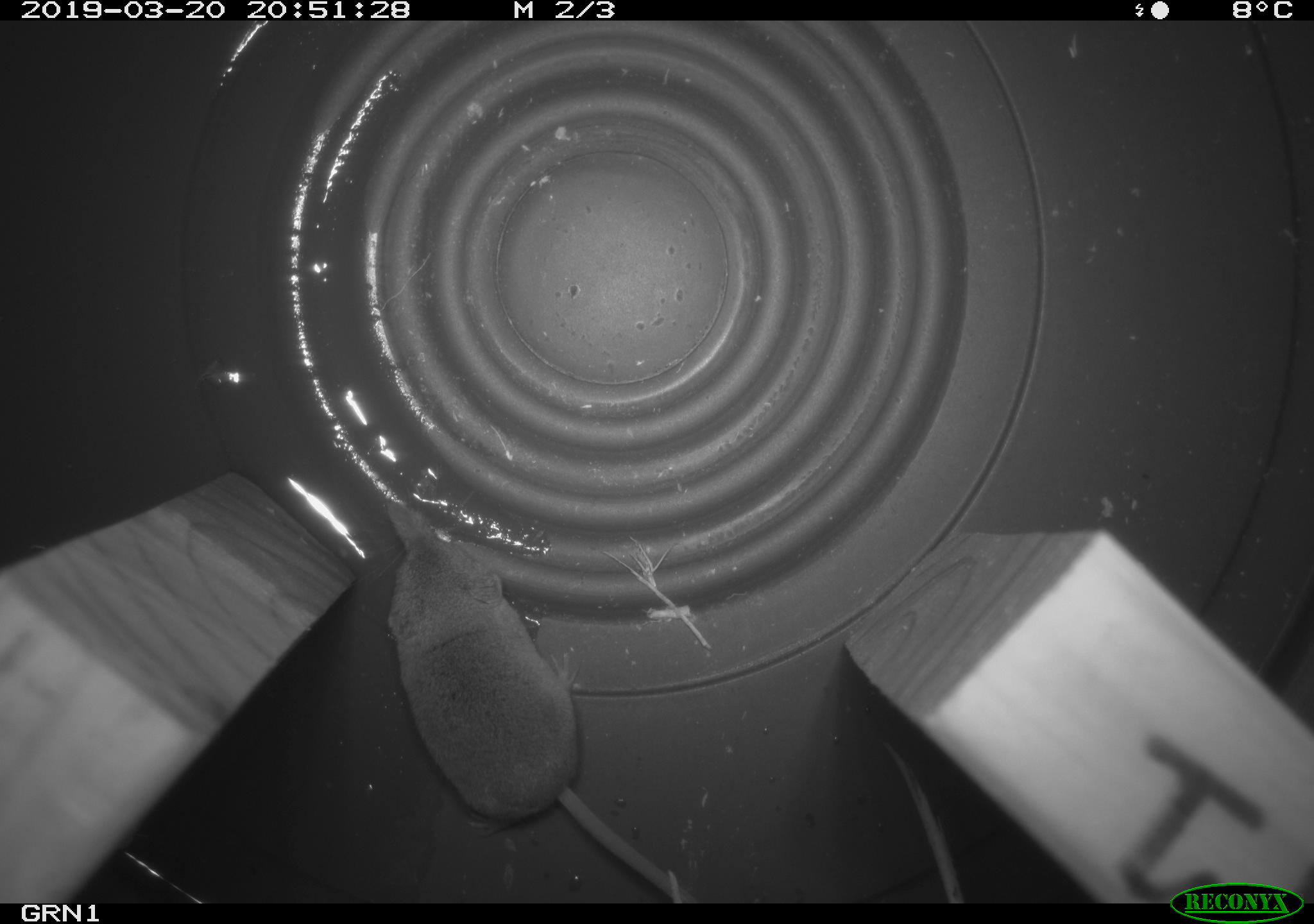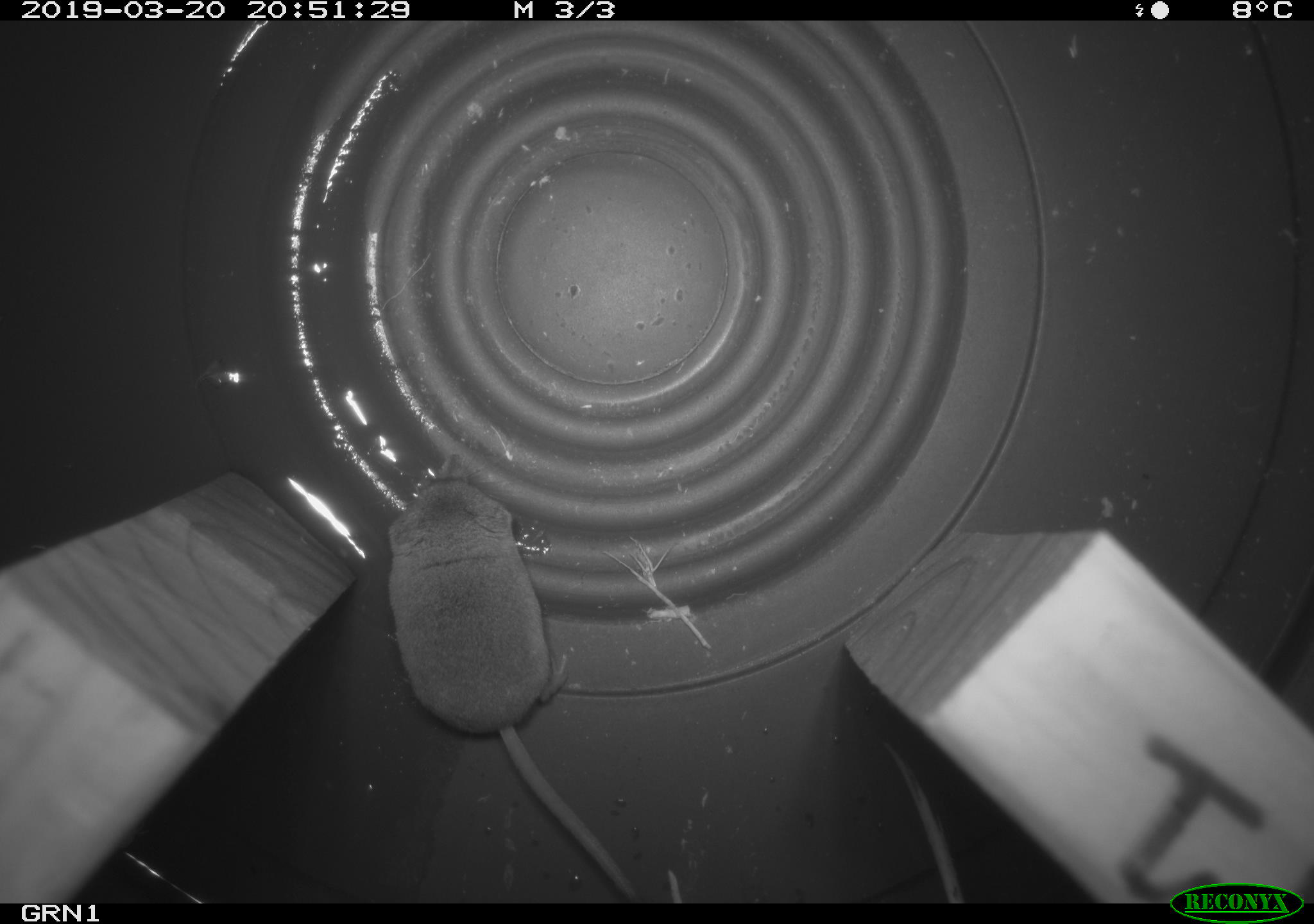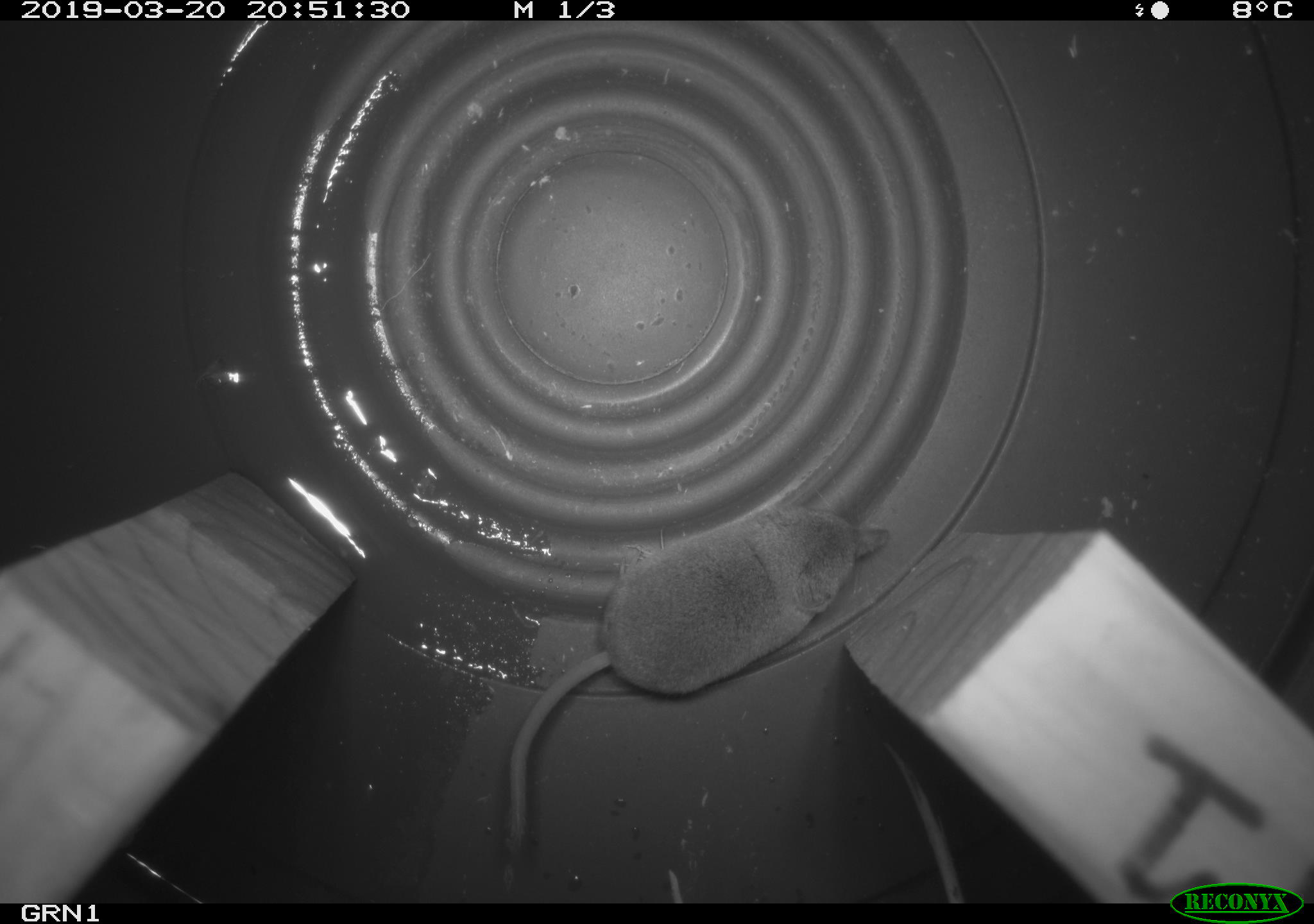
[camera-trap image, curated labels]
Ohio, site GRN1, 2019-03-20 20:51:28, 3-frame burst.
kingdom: Animalia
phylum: Chordata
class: Mammalia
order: Eulipotyphla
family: Soricidae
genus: Sorex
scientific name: Sorex cinereus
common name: masked shrew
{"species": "masked shrew (Sorex cinereus)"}